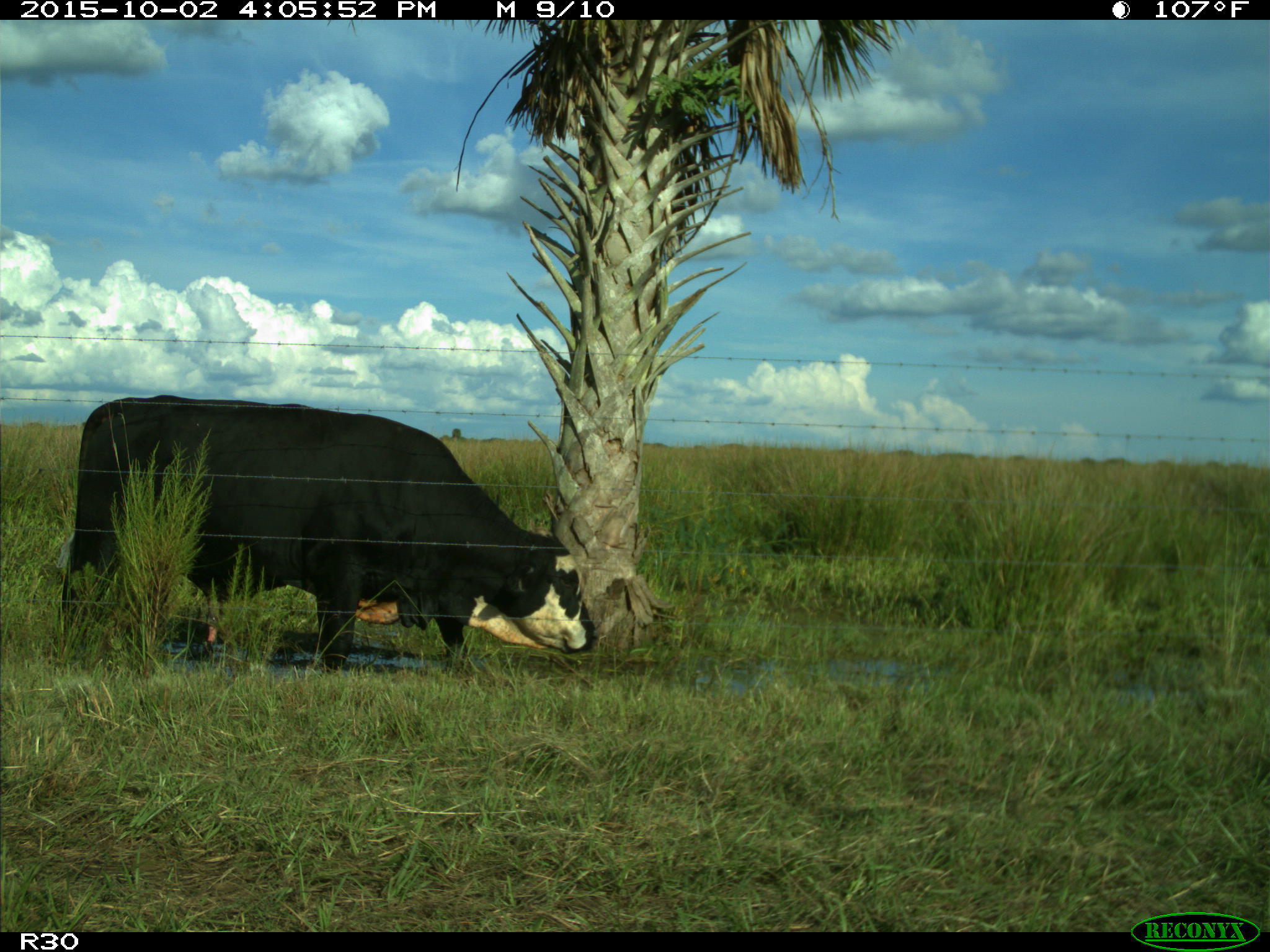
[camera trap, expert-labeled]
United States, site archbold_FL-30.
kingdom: Animalia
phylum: Chordata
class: Mammalia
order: Artiodactyla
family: Bovidae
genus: Bos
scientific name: Bos taurus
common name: domestic cow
Bos taurus (domestic cow).